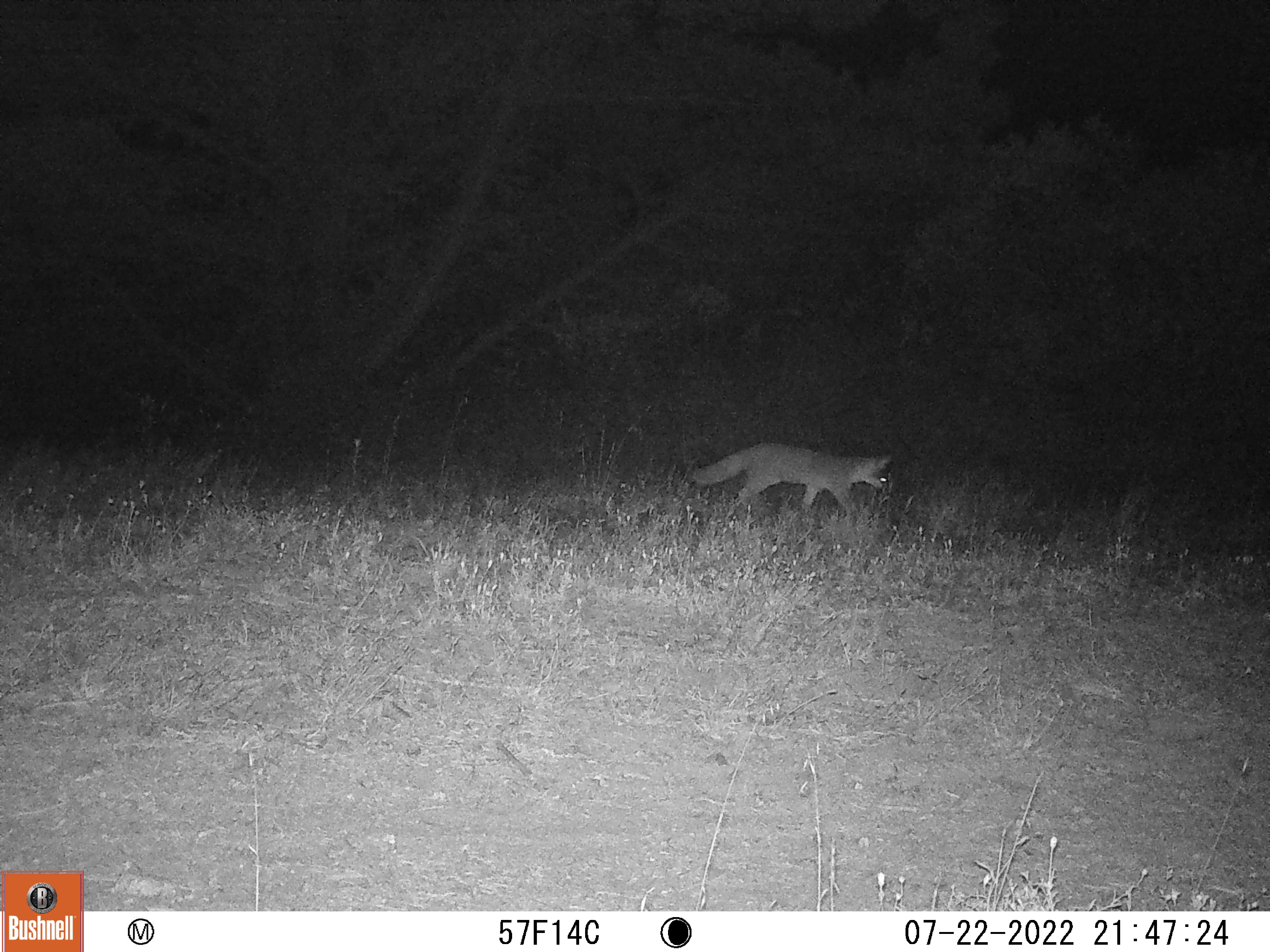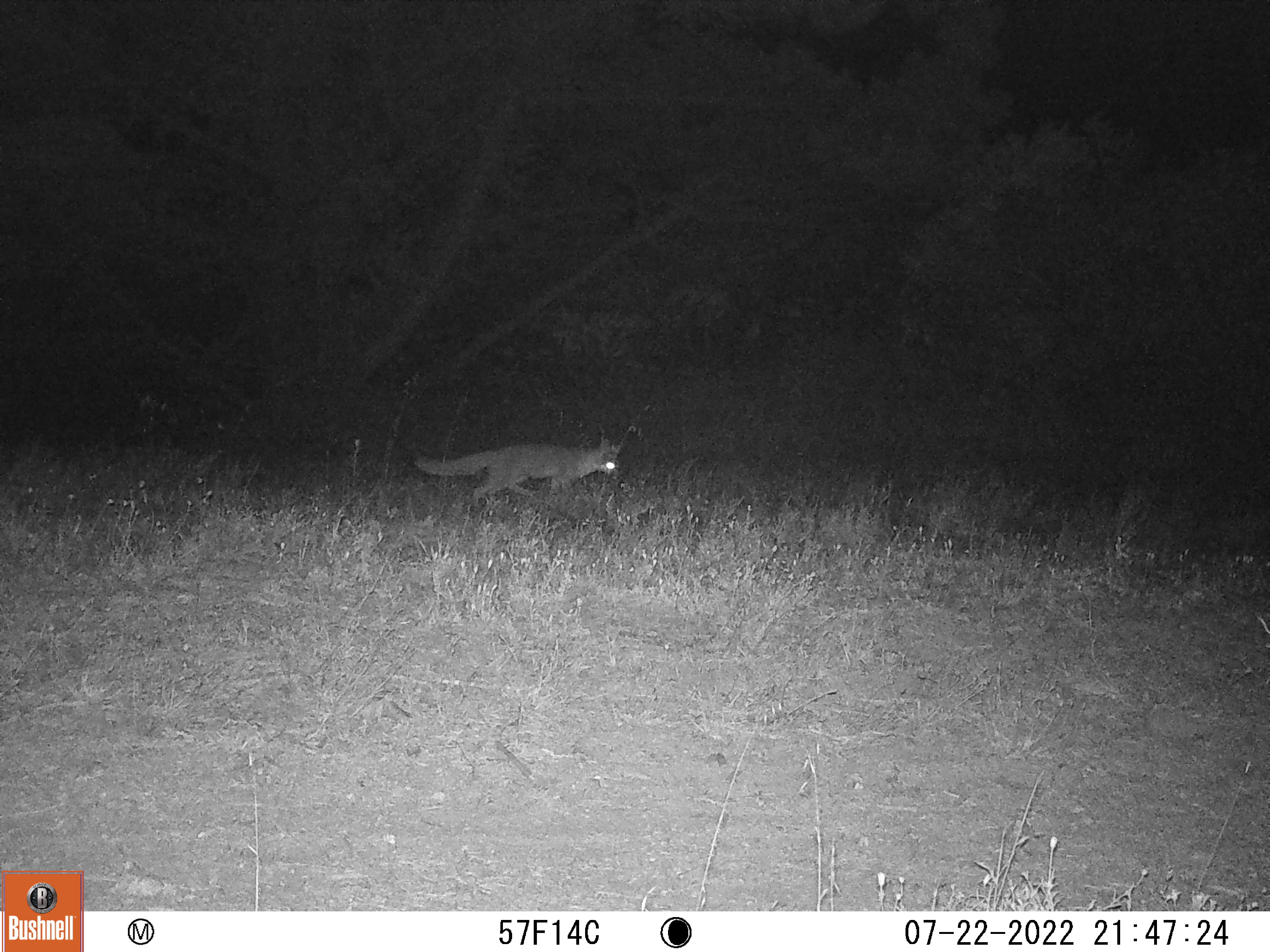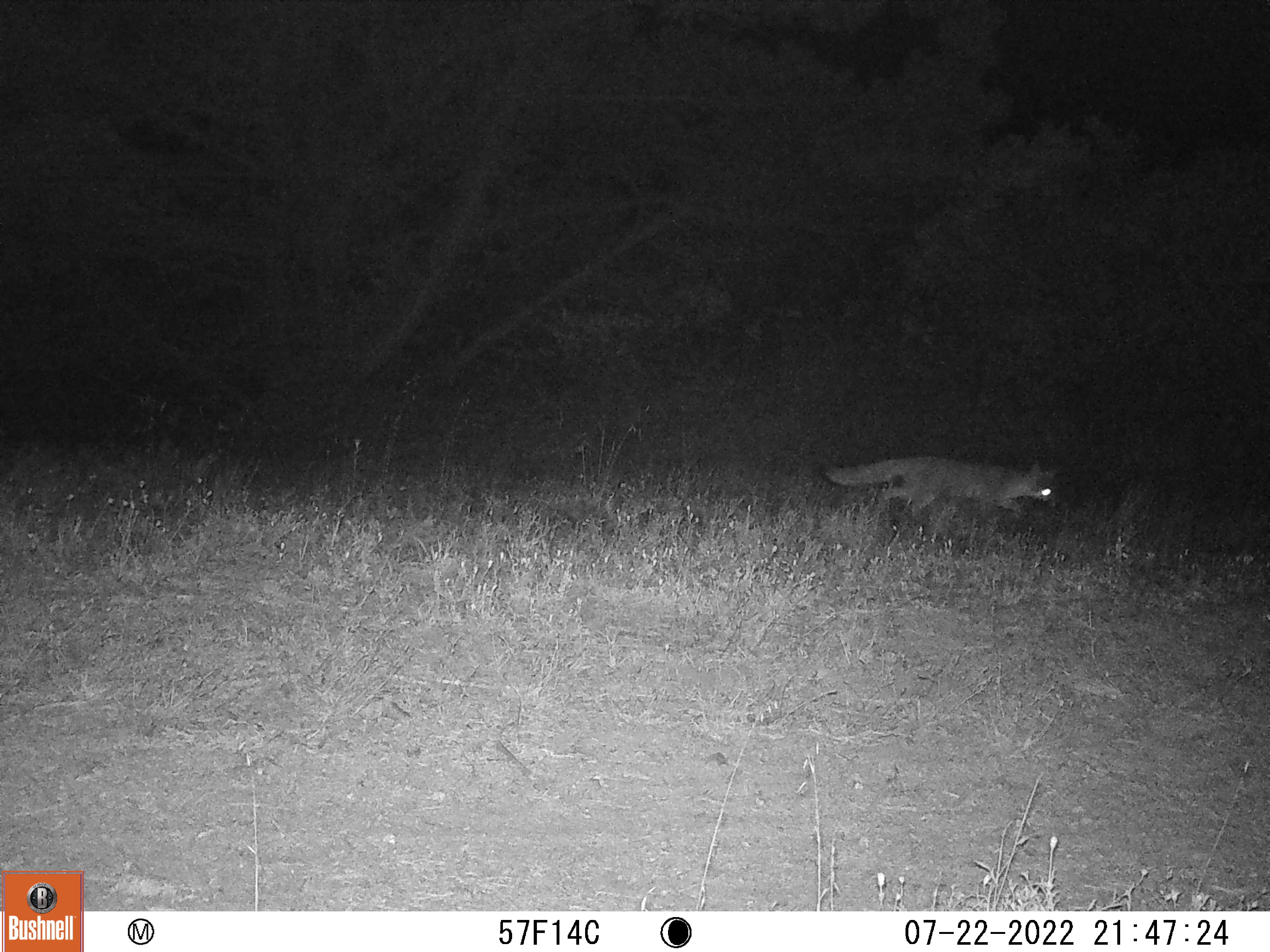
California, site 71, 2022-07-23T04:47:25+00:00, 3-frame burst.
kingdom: Animalia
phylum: Chordata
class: Mammalia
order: Carnivora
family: Canidae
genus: Urocyon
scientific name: Urocyon cinereoargenteus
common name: gray fox